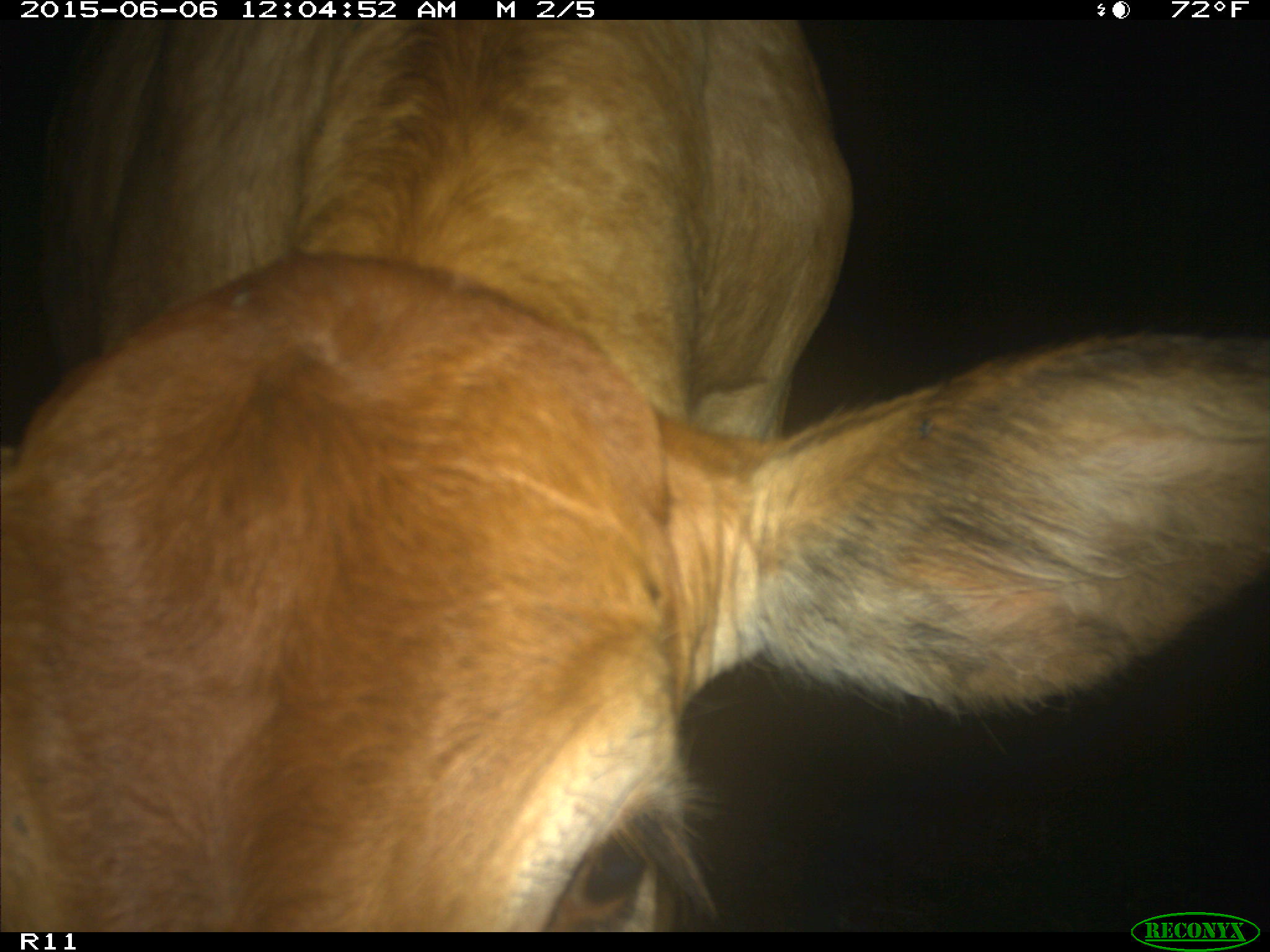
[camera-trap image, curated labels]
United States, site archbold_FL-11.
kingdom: Animalia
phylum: Chordata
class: Mammalia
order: Artiodactyla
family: Bovidae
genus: Bos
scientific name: Bos taurus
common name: domestic cow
Bos taurus (domestic cow).